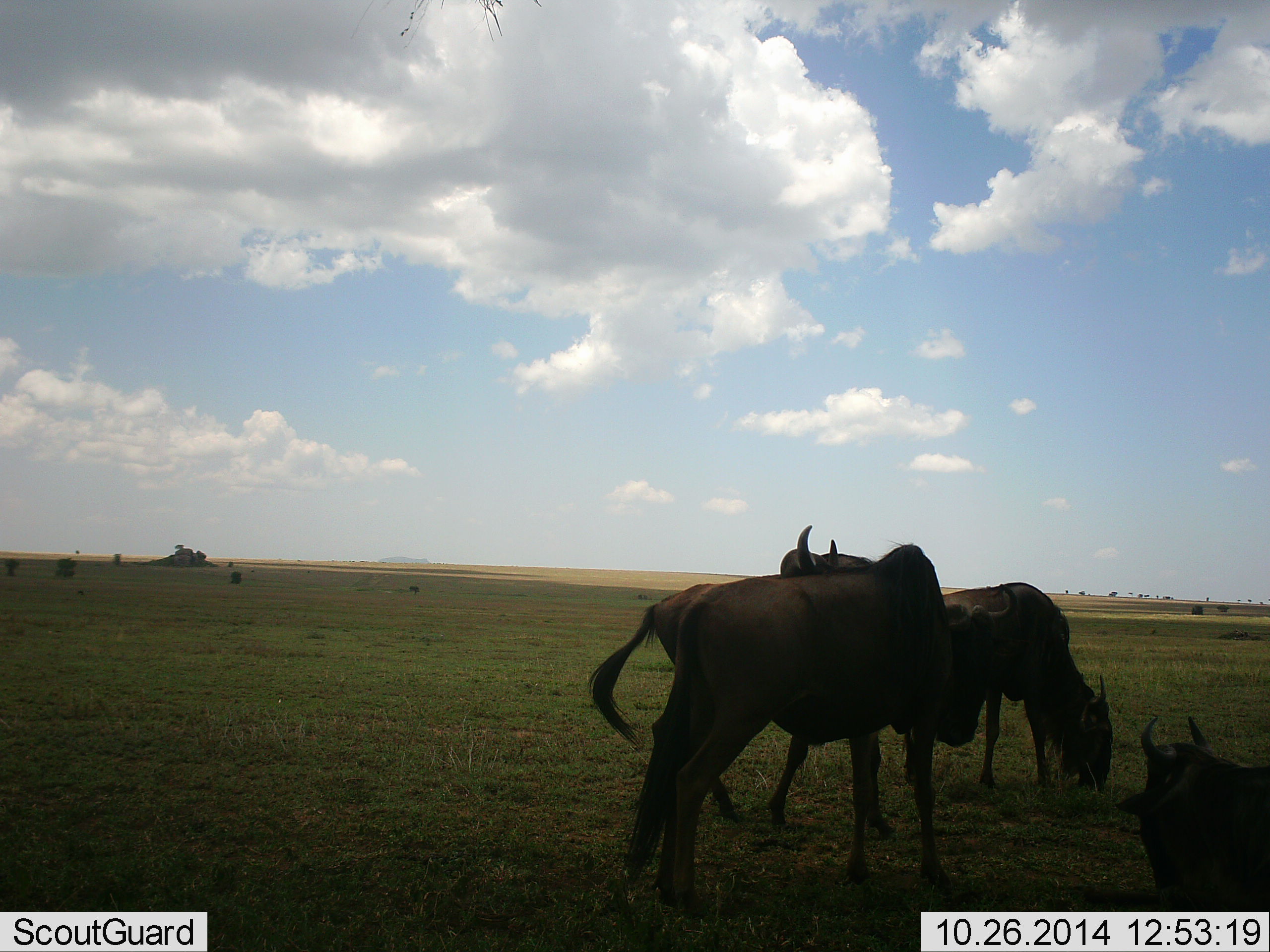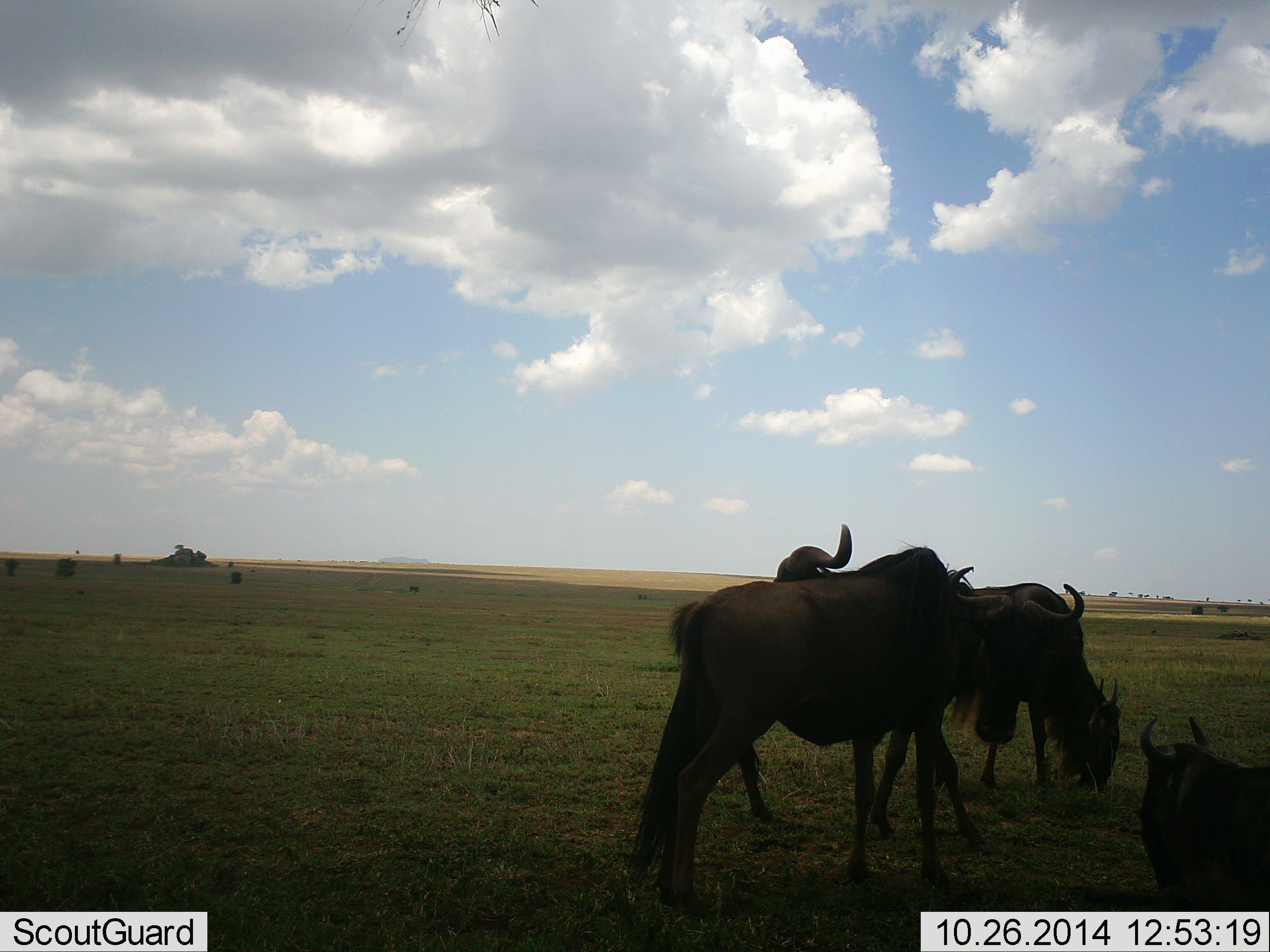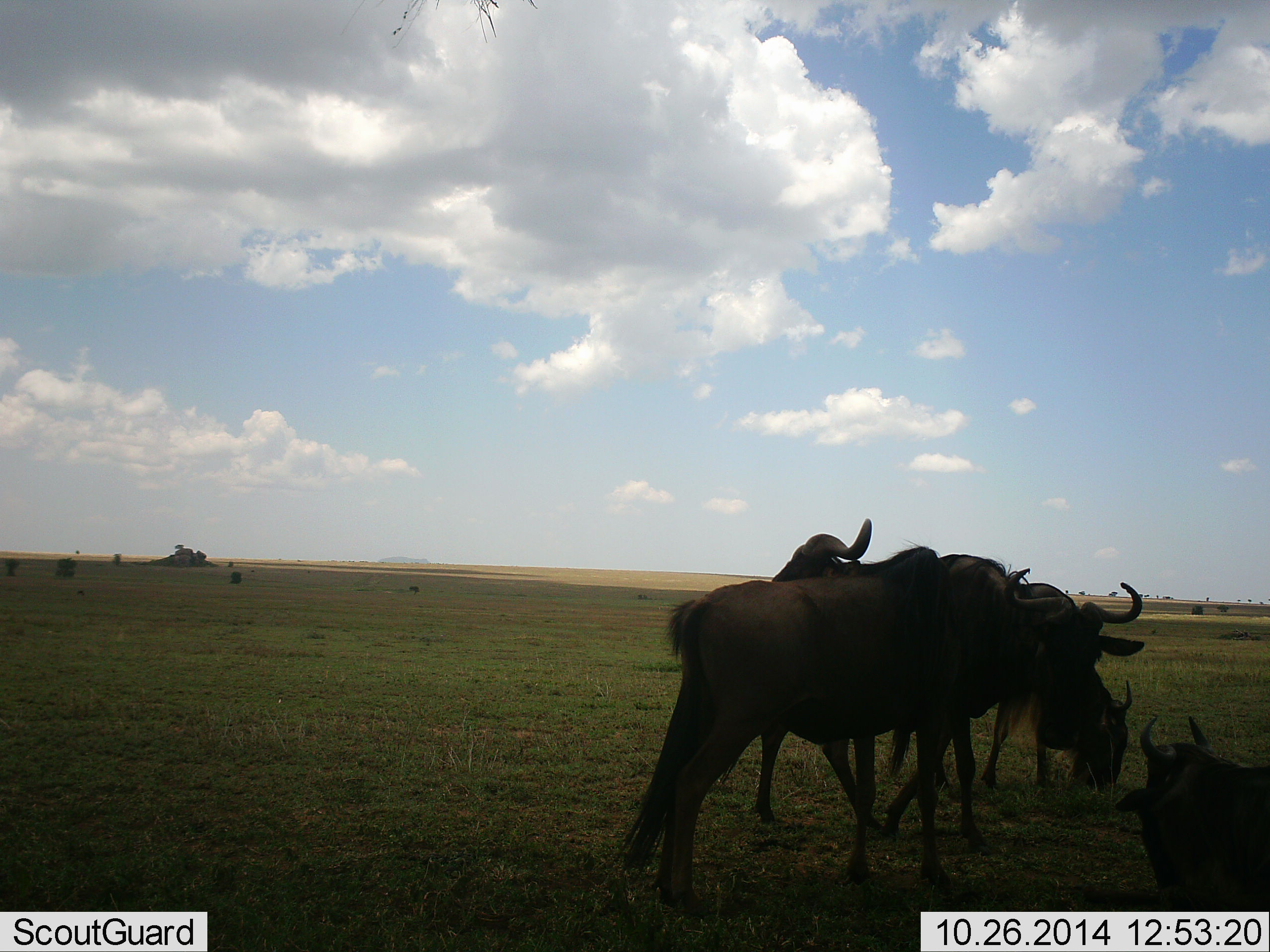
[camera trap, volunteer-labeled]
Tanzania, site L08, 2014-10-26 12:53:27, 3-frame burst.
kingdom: Animalia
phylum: Chordata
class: Mammalia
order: Artiodactyla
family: Bovidae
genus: Connochaetes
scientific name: Connochaetes taurinus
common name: blue wildebeest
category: wildebeest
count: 4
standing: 60%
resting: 60%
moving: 0%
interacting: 10%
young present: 0%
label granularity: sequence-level